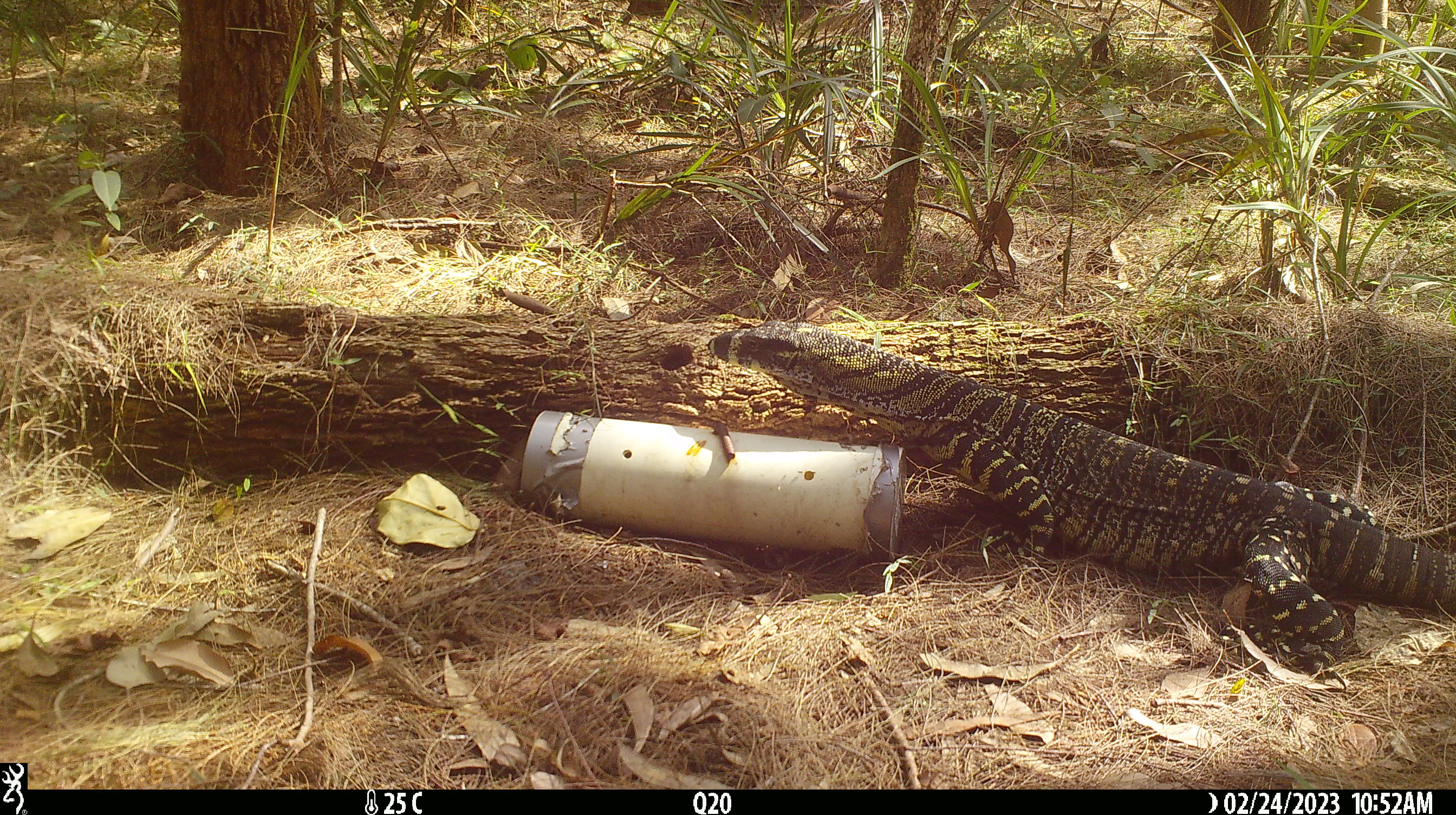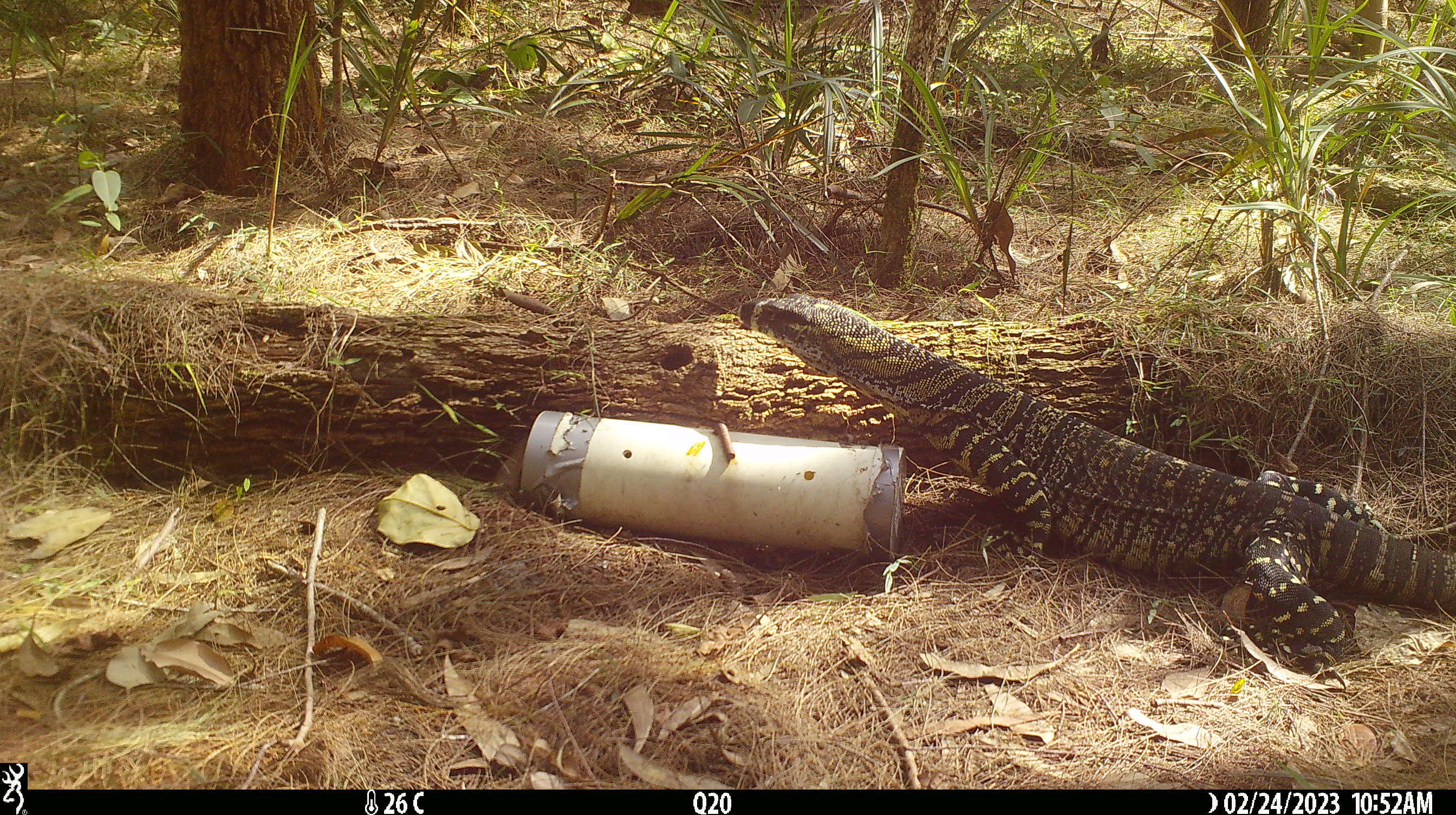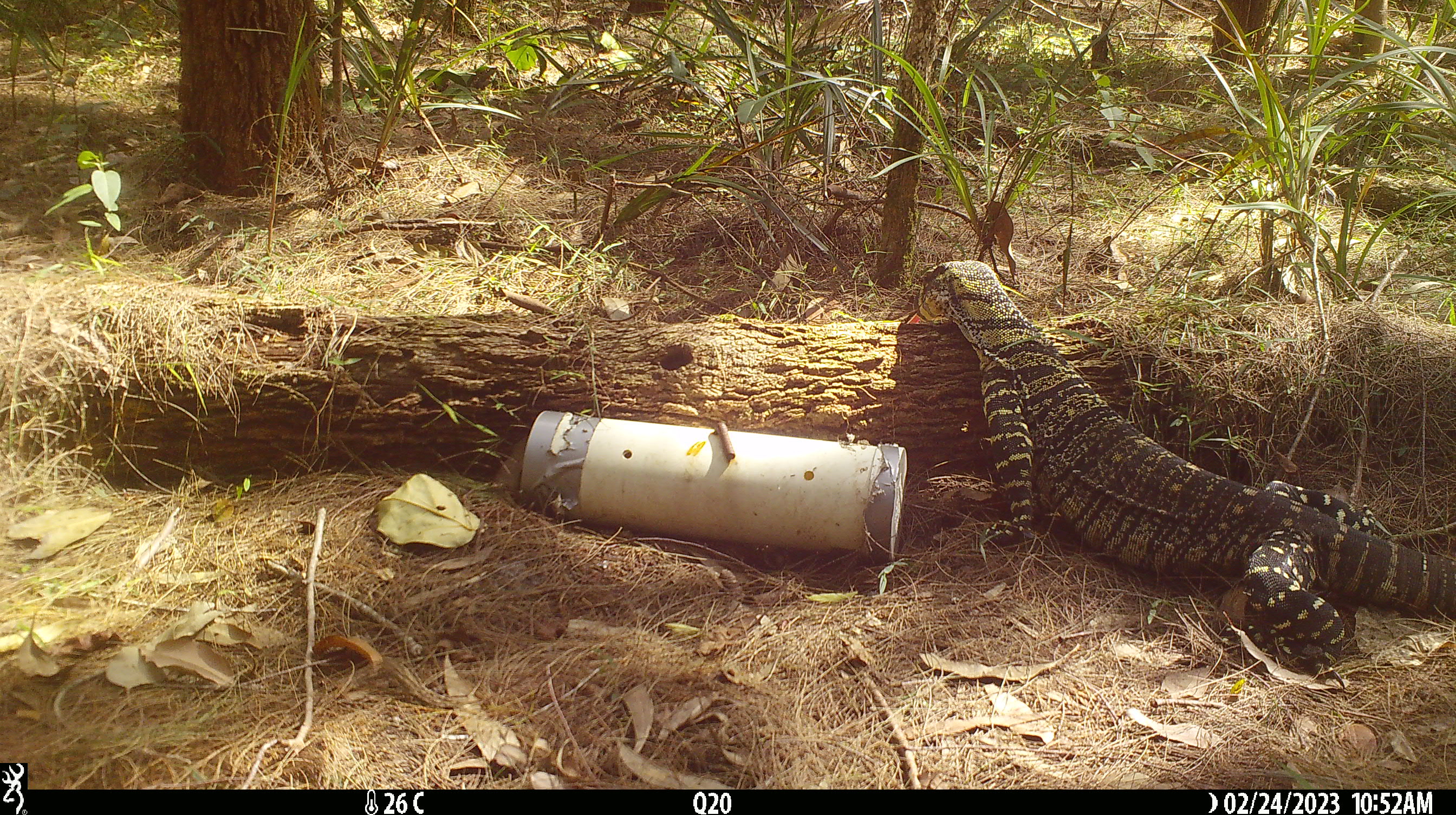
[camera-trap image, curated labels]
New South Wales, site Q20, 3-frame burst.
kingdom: Animalia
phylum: Chordata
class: Reptilia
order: Squamata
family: Varanidae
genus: Varanus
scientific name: Varanus varius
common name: lace monitor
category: goanna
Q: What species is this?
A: Goanna (lace monitor) (Varanus varius).